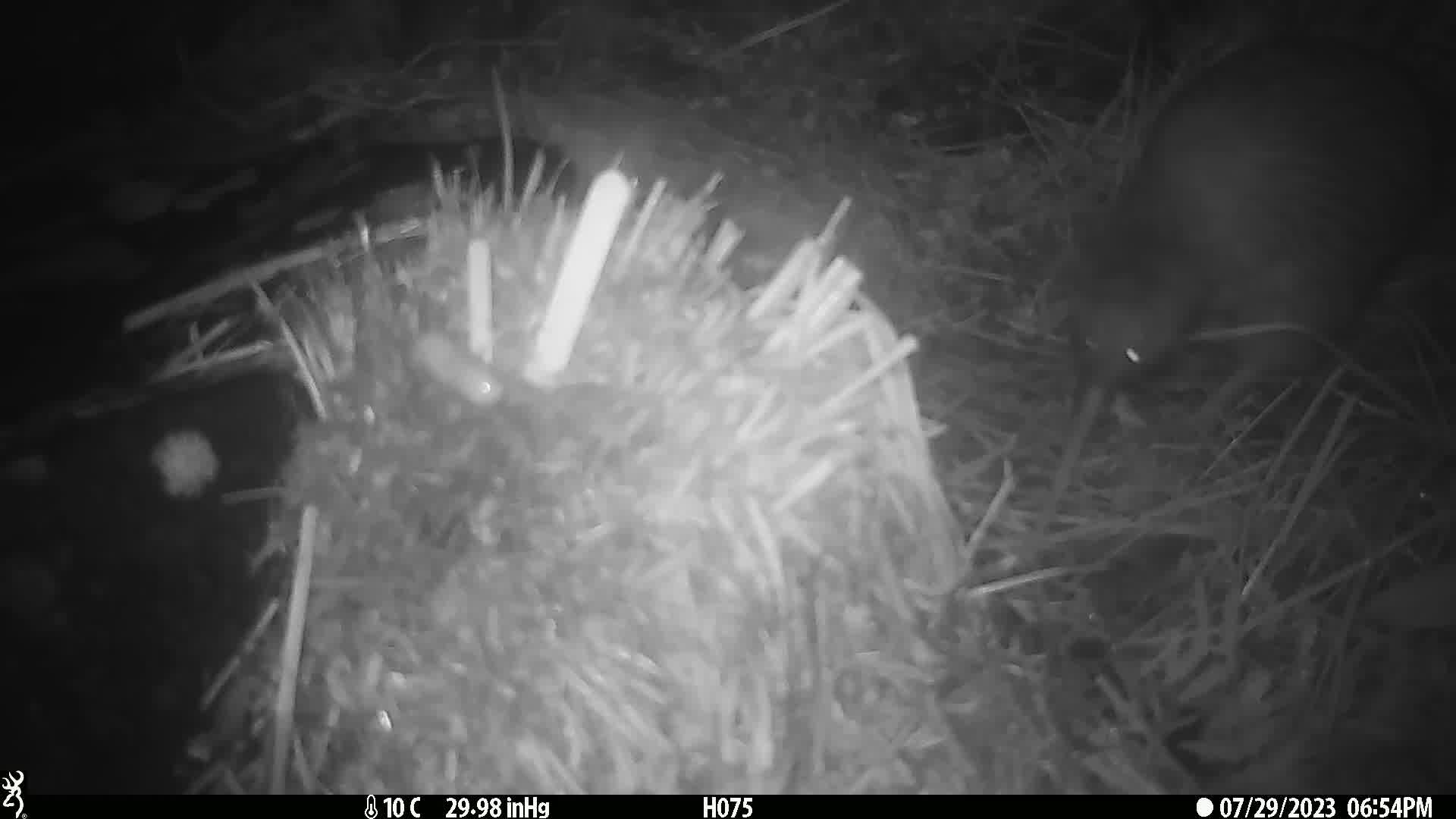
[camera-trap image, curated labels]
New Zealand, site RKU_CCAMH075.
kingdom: Animalia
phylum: Chordata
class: Aves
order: Apterygiformes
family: Apterygidae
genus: Apteryx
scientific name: Apteryx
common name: kiwi